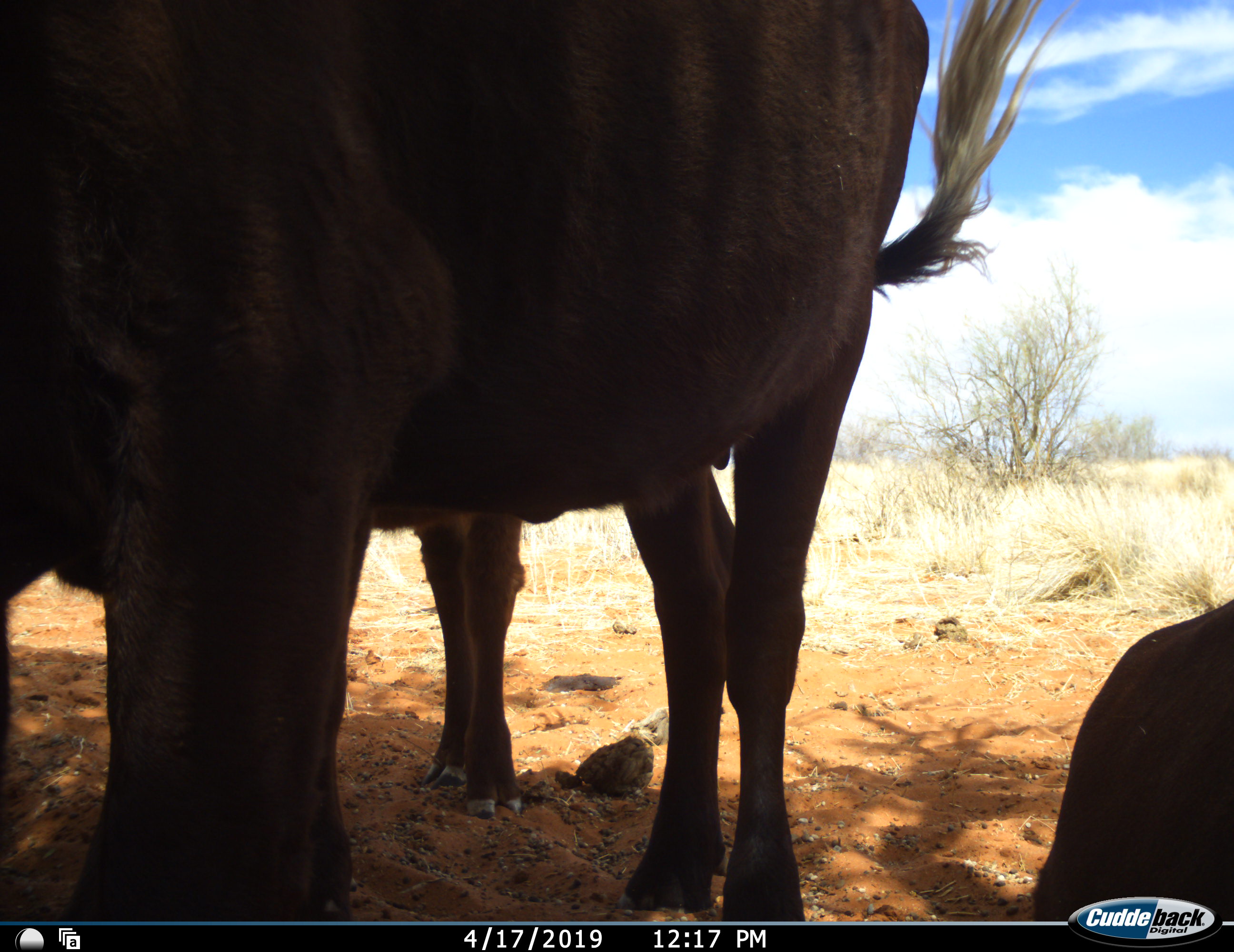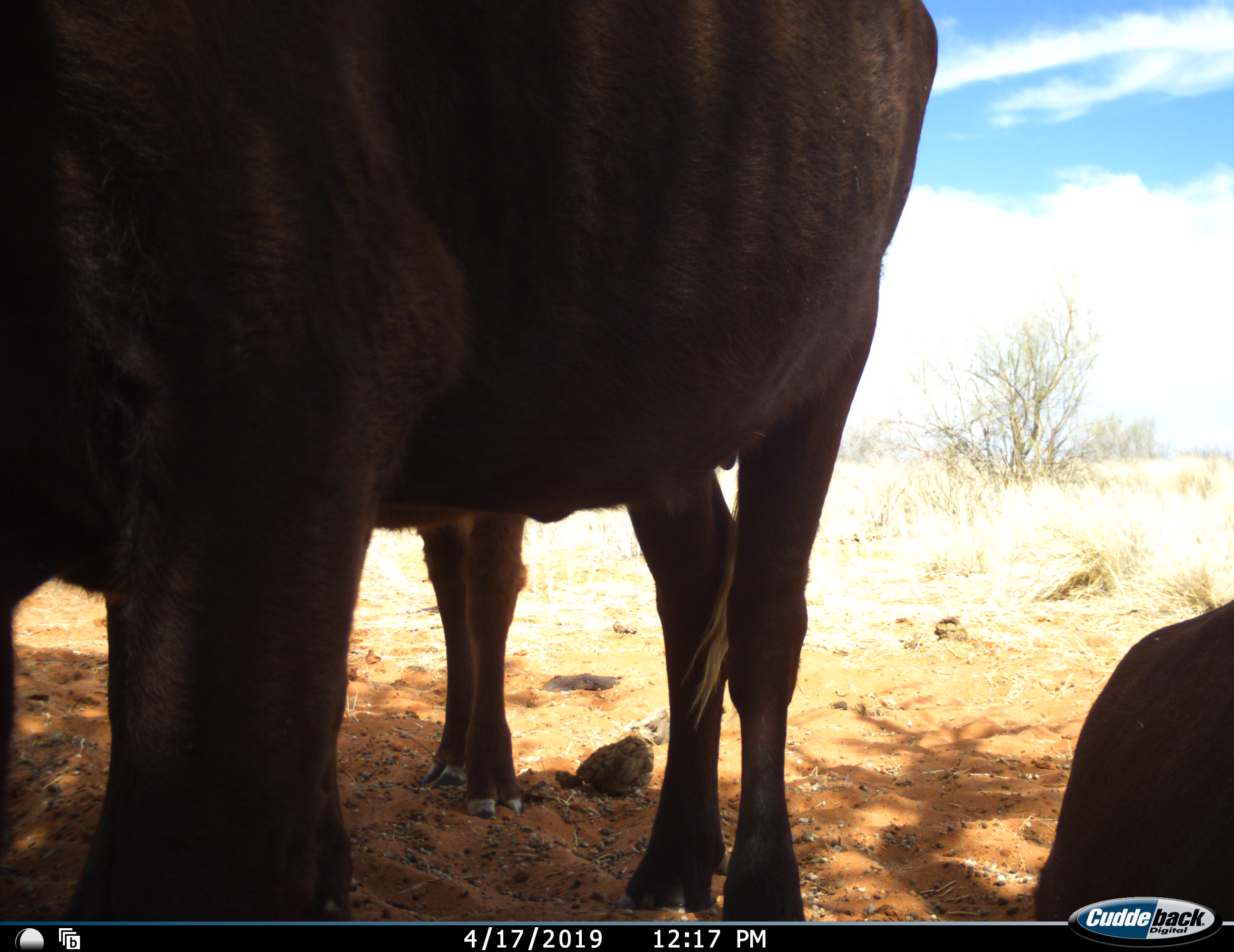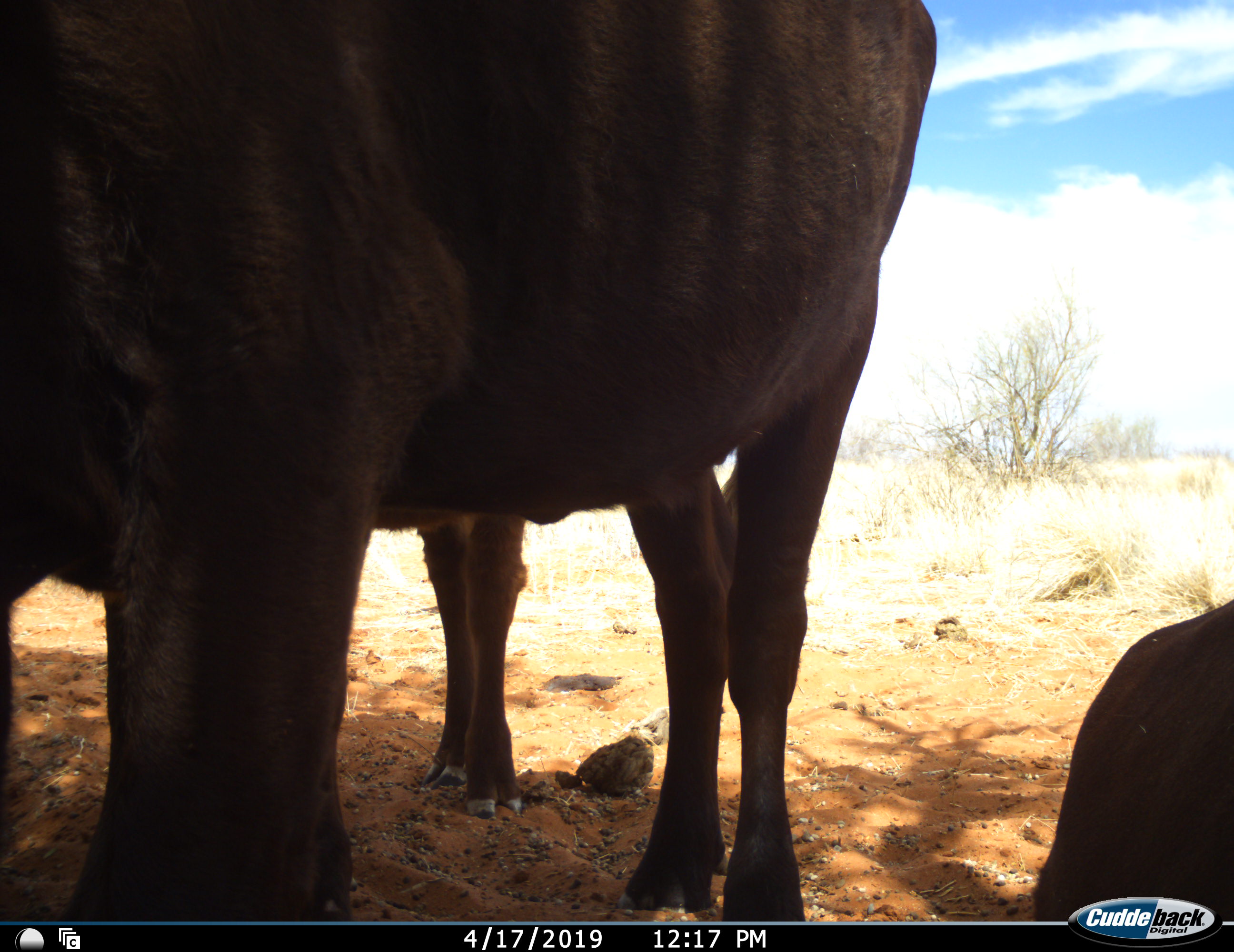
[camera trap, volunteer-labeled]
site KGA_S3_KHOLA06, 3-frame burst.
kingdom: Animalia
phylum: Chordata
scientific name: Vertebrata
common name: domestic animal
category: domesticanimal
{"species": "domesticanimal (domestic animal) (Vertebrata)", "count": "3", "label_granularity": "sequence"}